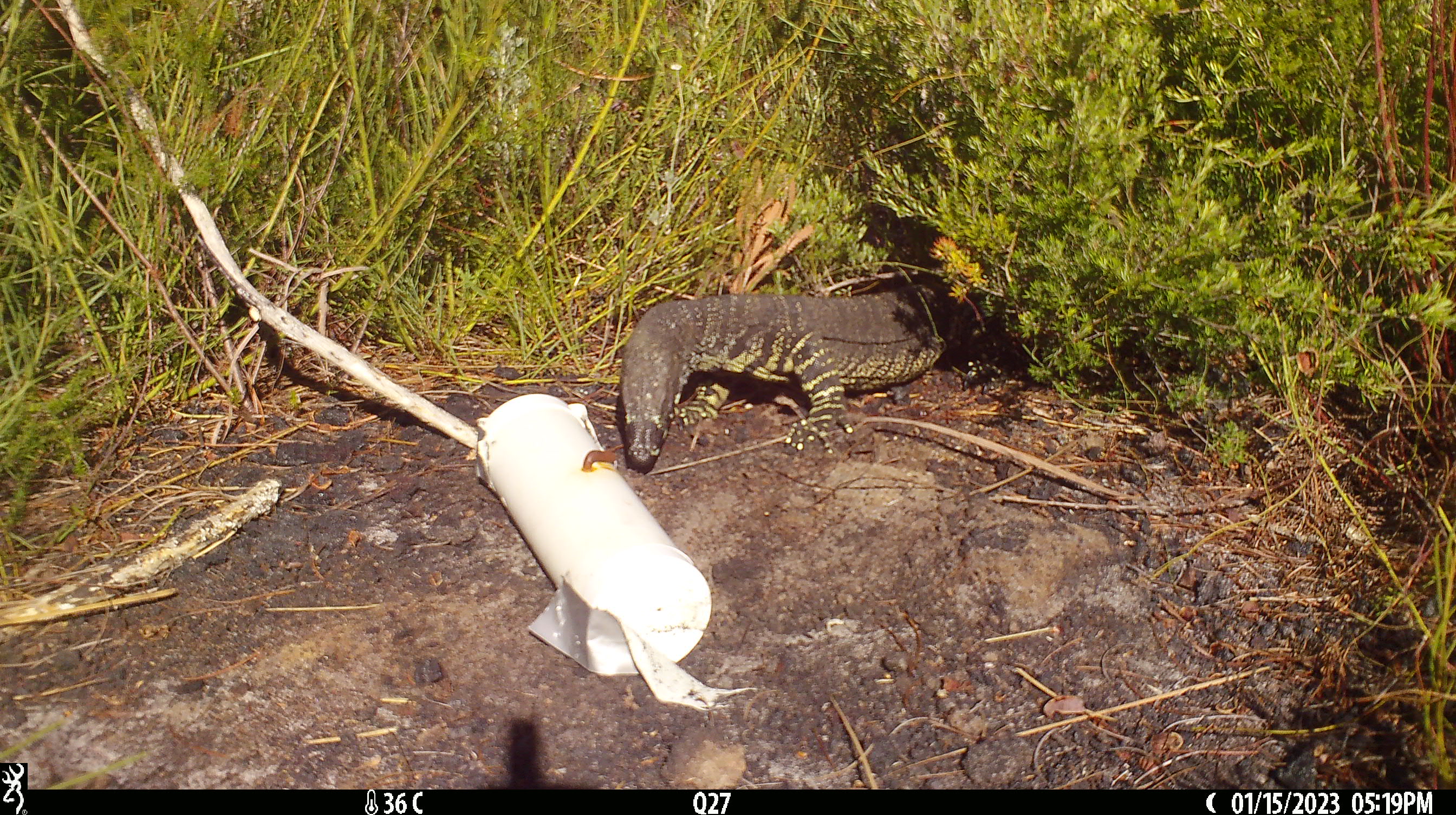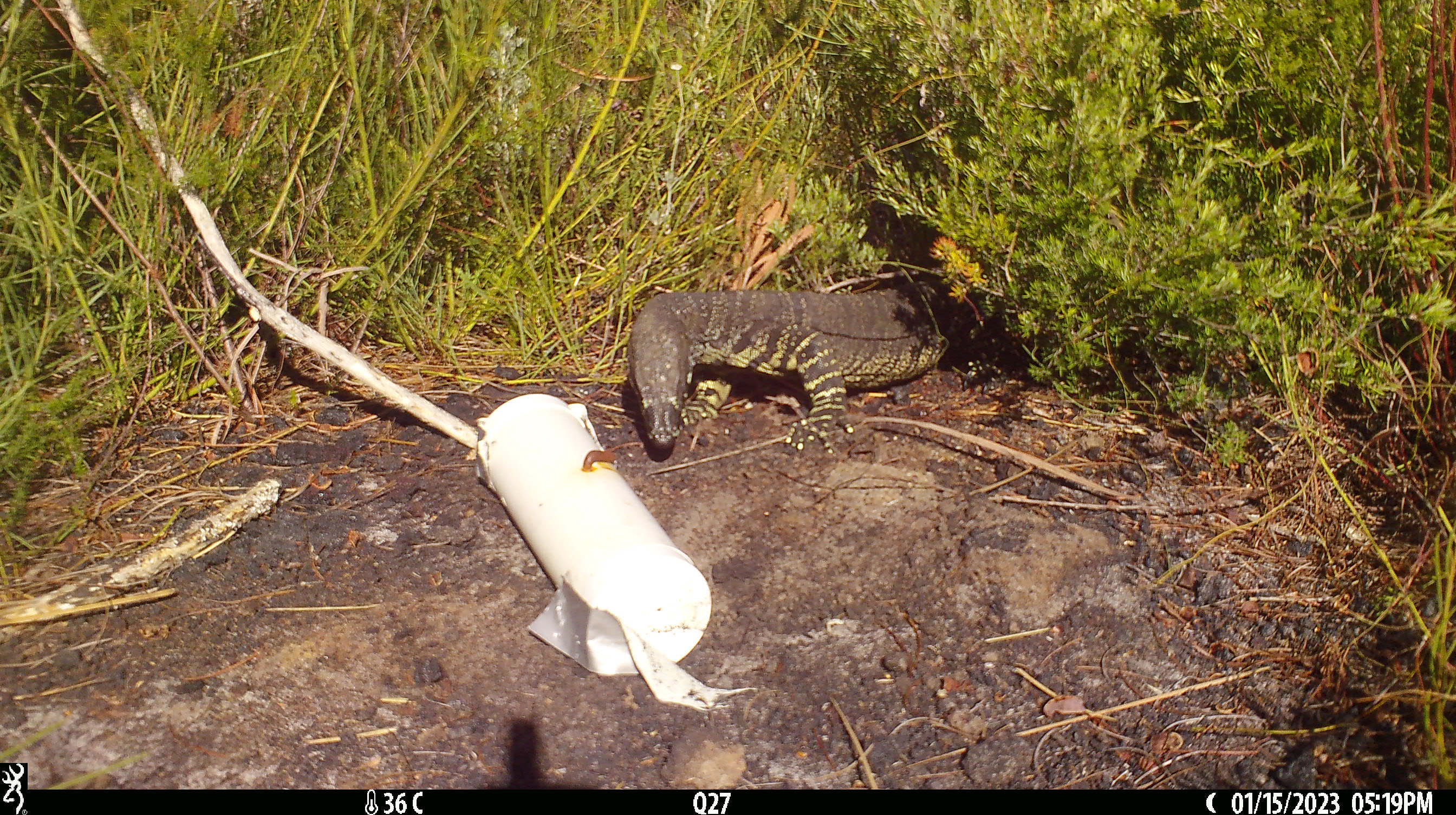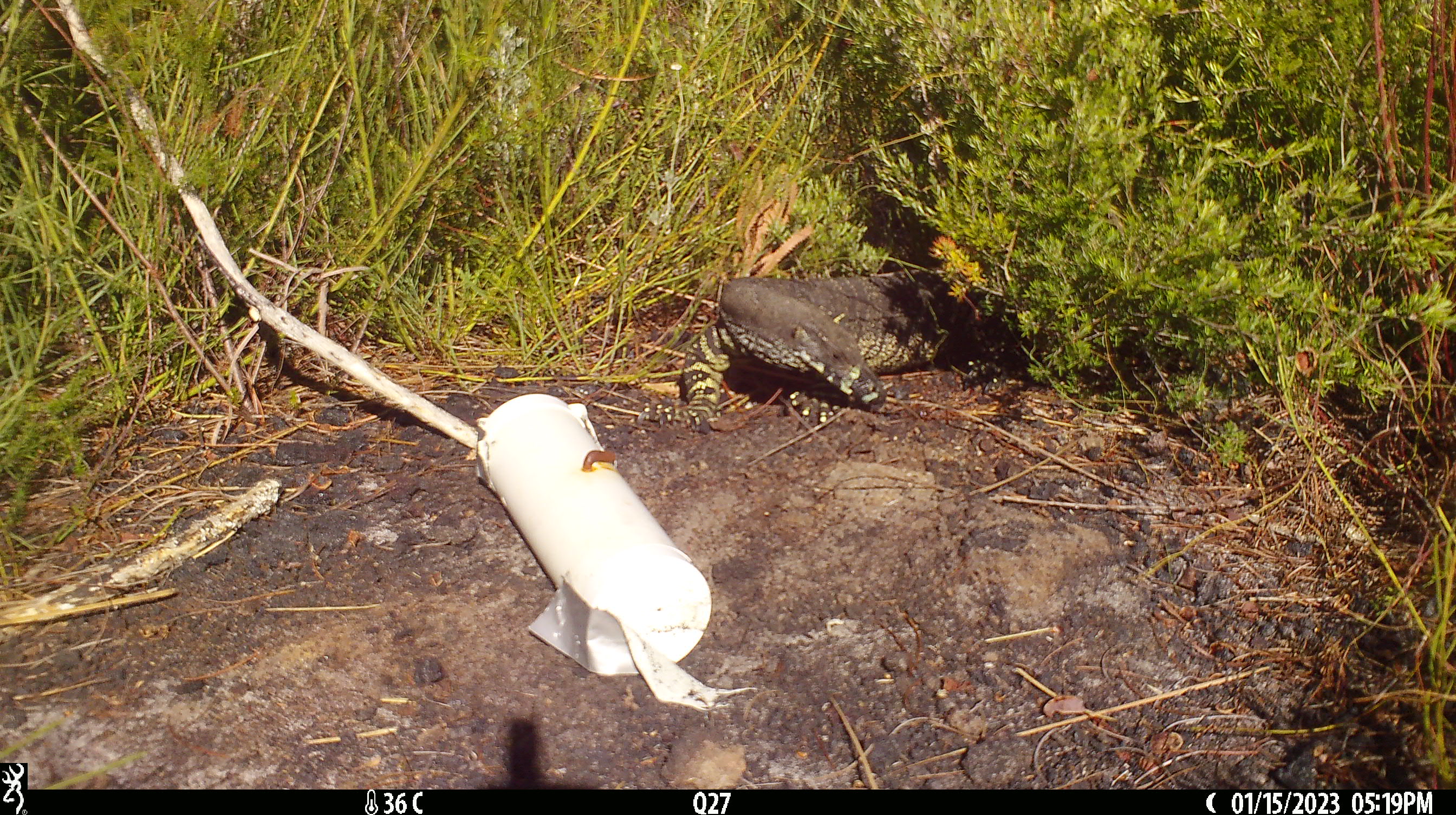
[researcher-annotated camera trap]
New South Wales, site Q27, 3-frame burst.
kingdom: Animalia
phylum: Chordata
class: Reptilia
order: Squamata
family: Varanidae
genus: Varanus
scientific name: Varanus varius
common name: lace monitor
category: goanna